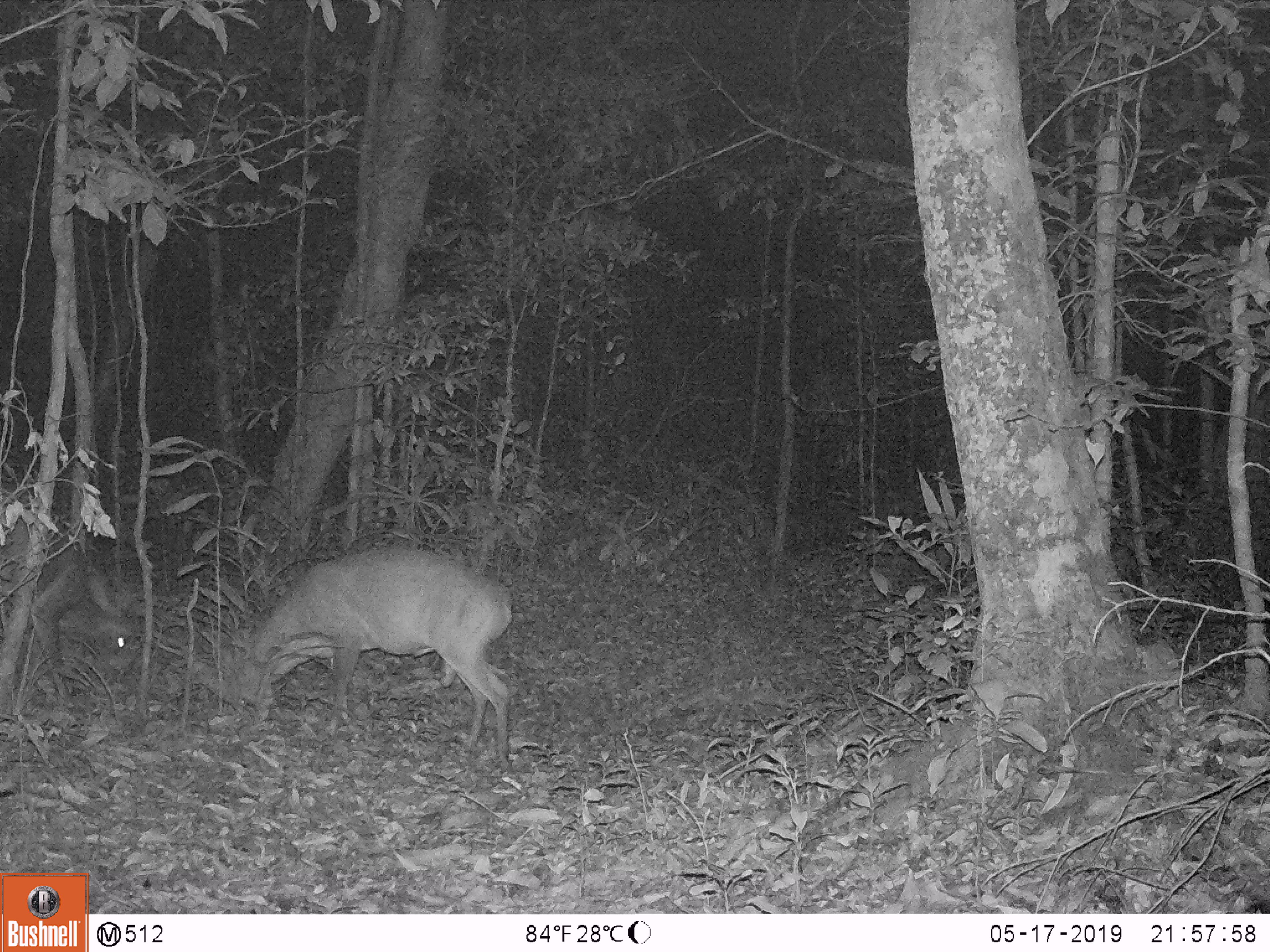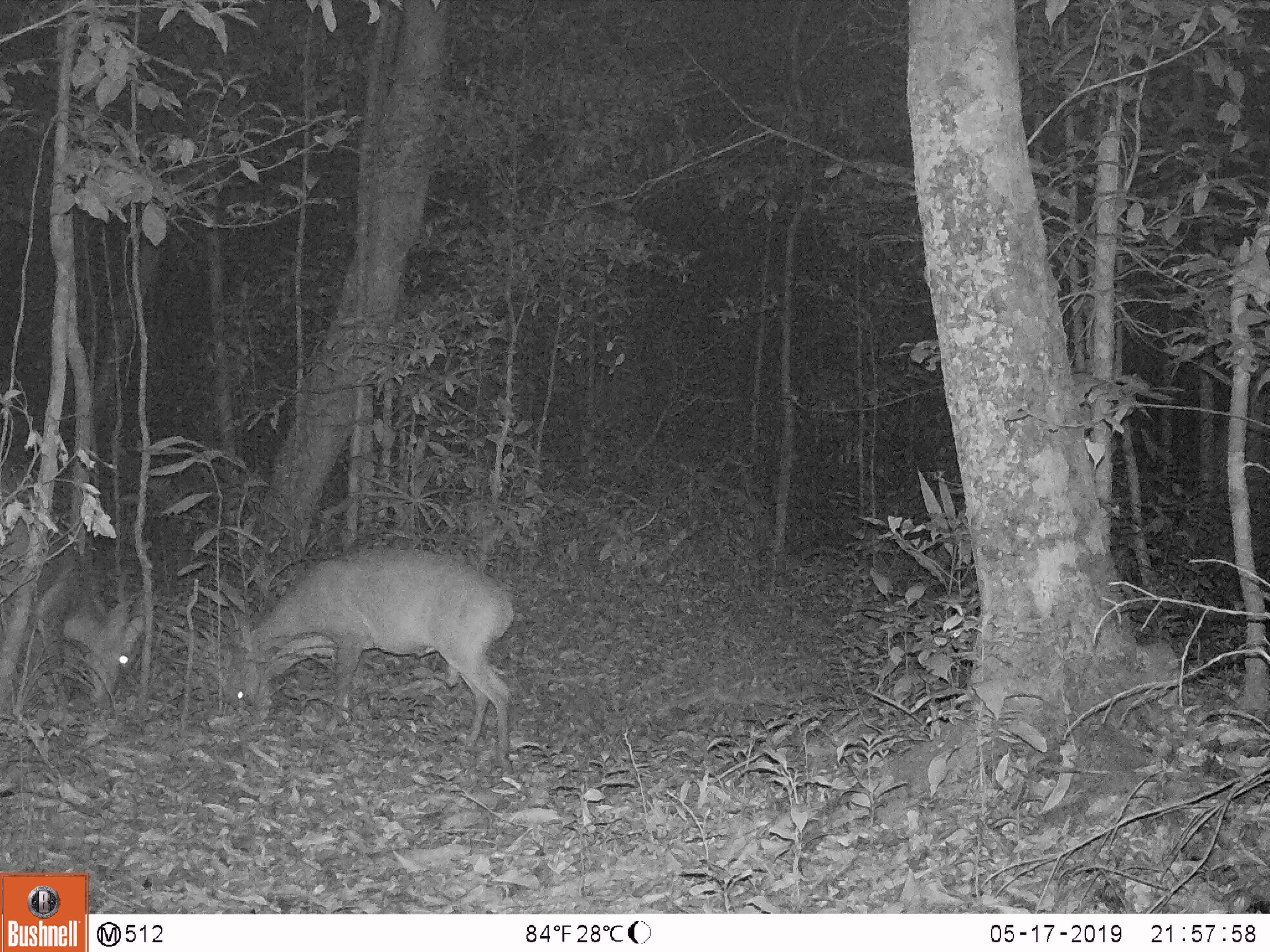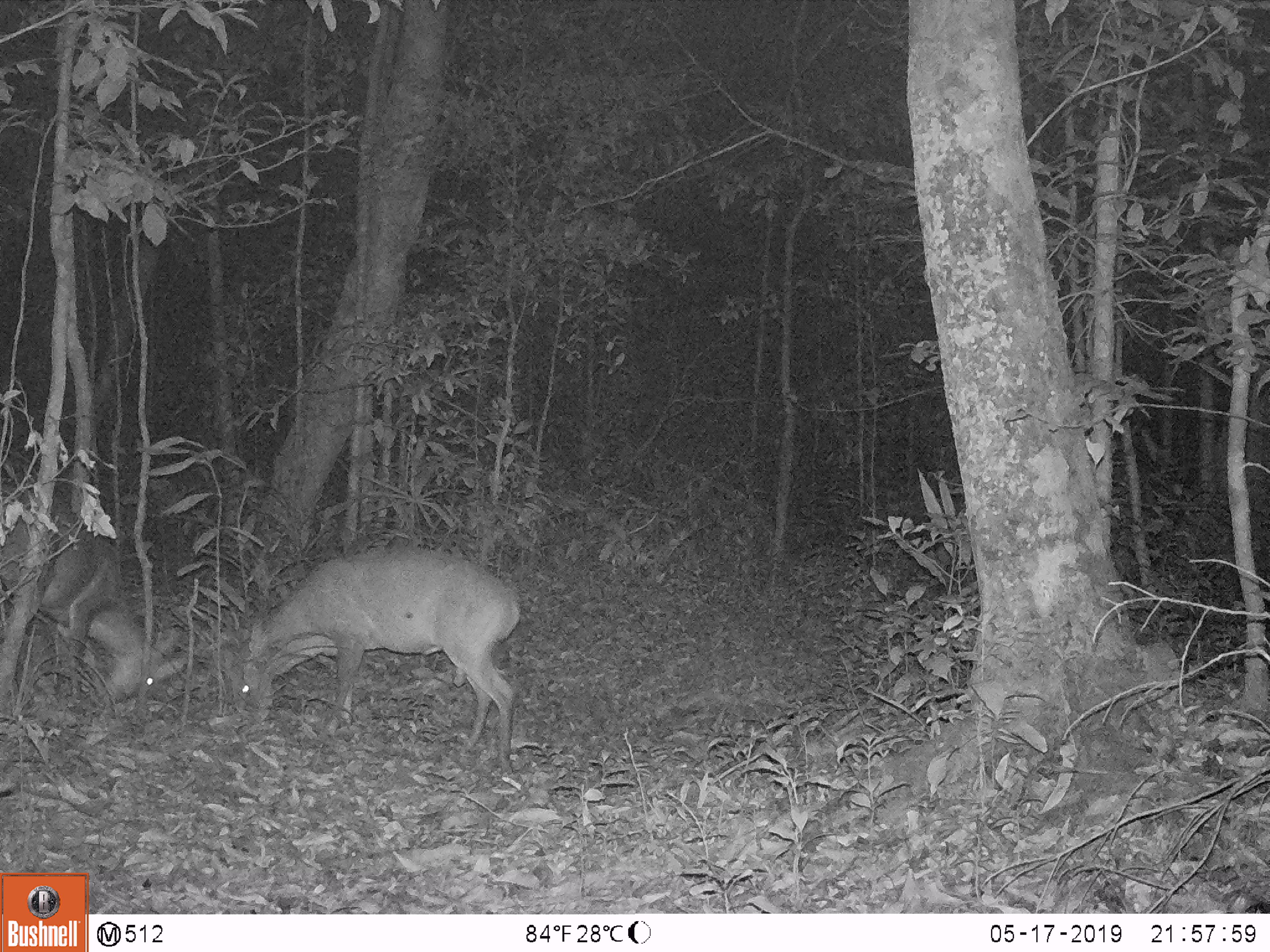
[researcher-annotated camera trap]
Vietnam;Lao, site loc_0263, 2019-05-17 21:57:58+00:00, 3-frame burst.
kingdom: Animalia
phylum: Chordata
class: Mammalia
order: Artiodactyla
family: Cervidae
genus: Muntiacus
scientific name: Muntiacus vuquangensis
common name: large-antlered muntjac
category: large antlered muntjac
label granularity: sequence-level